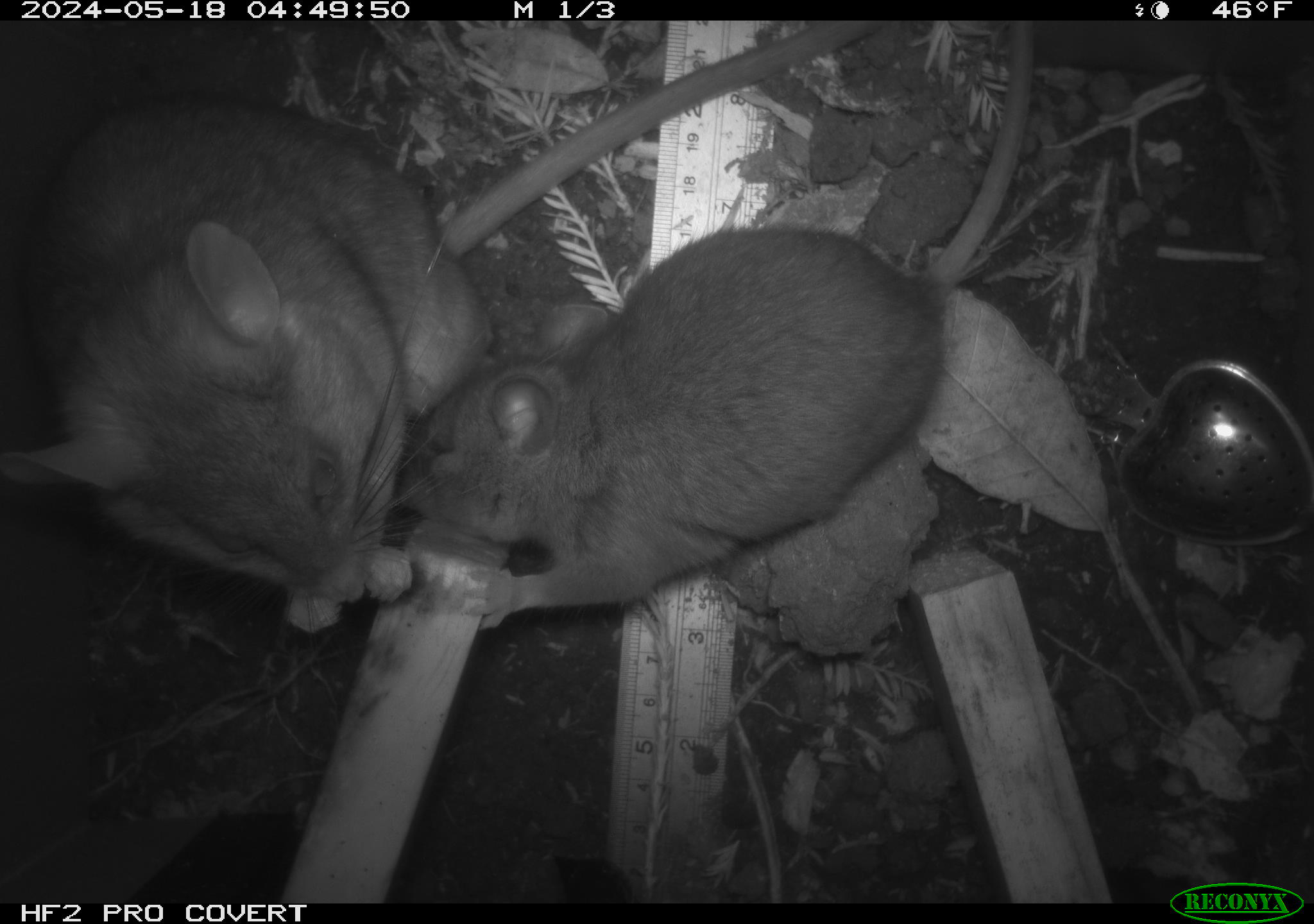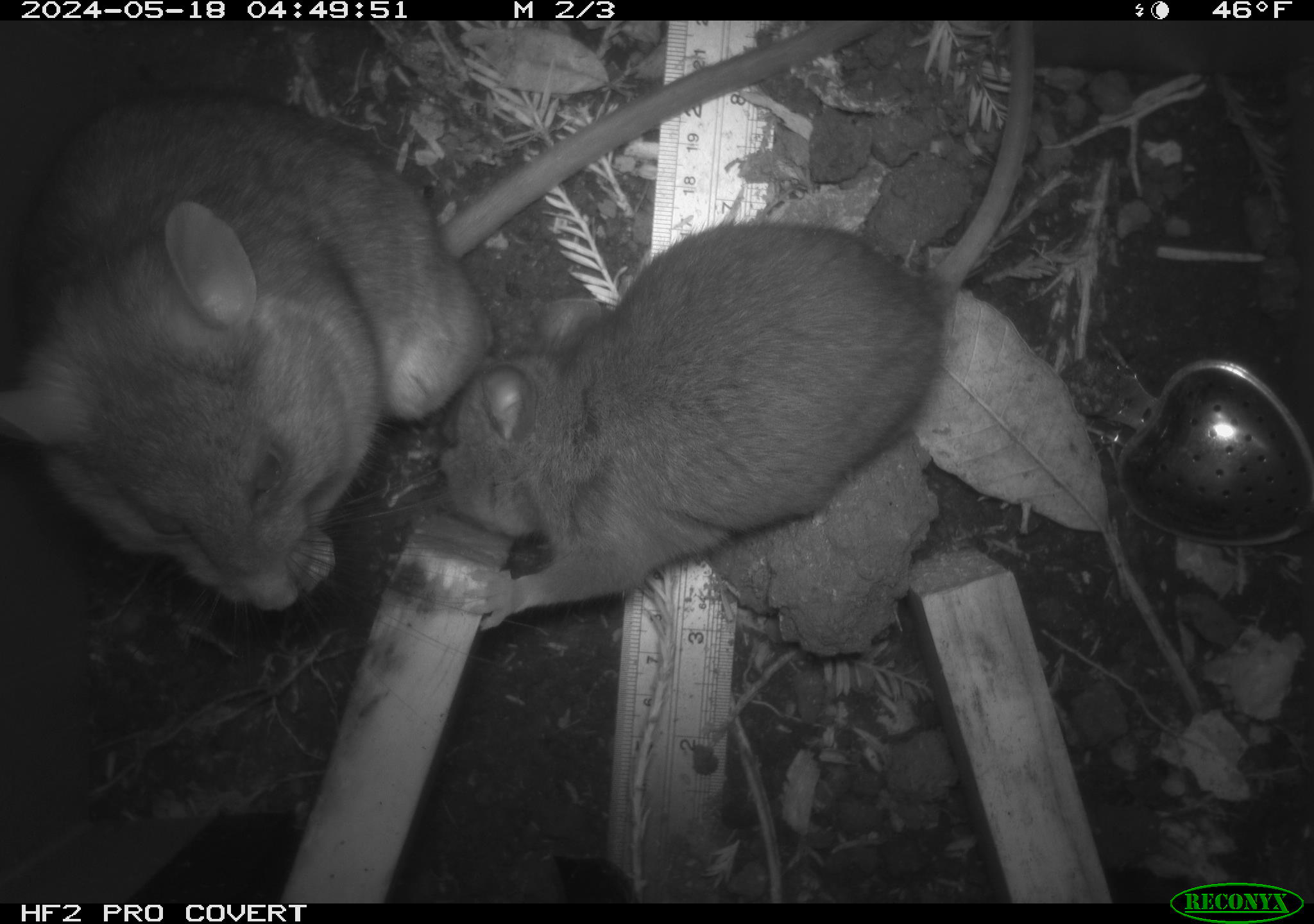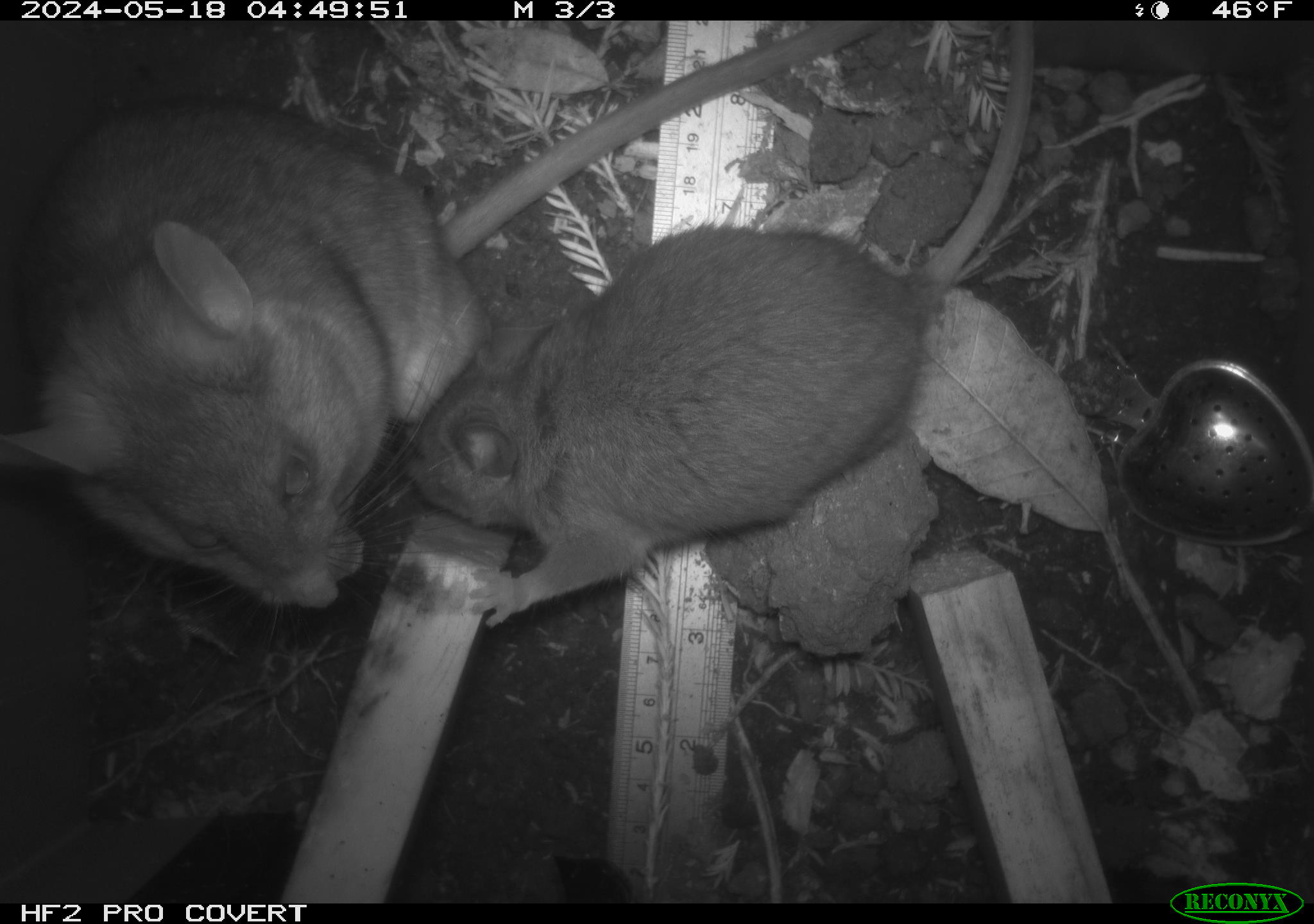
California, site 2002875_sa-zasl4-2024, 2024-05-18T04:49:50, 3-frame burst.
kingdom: Animalia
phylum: Chordata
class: Mammalia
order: Rodentia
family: Cricetidae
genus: Neotoma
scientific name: Neotoma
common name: pack rat or woodrat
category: neotoma species